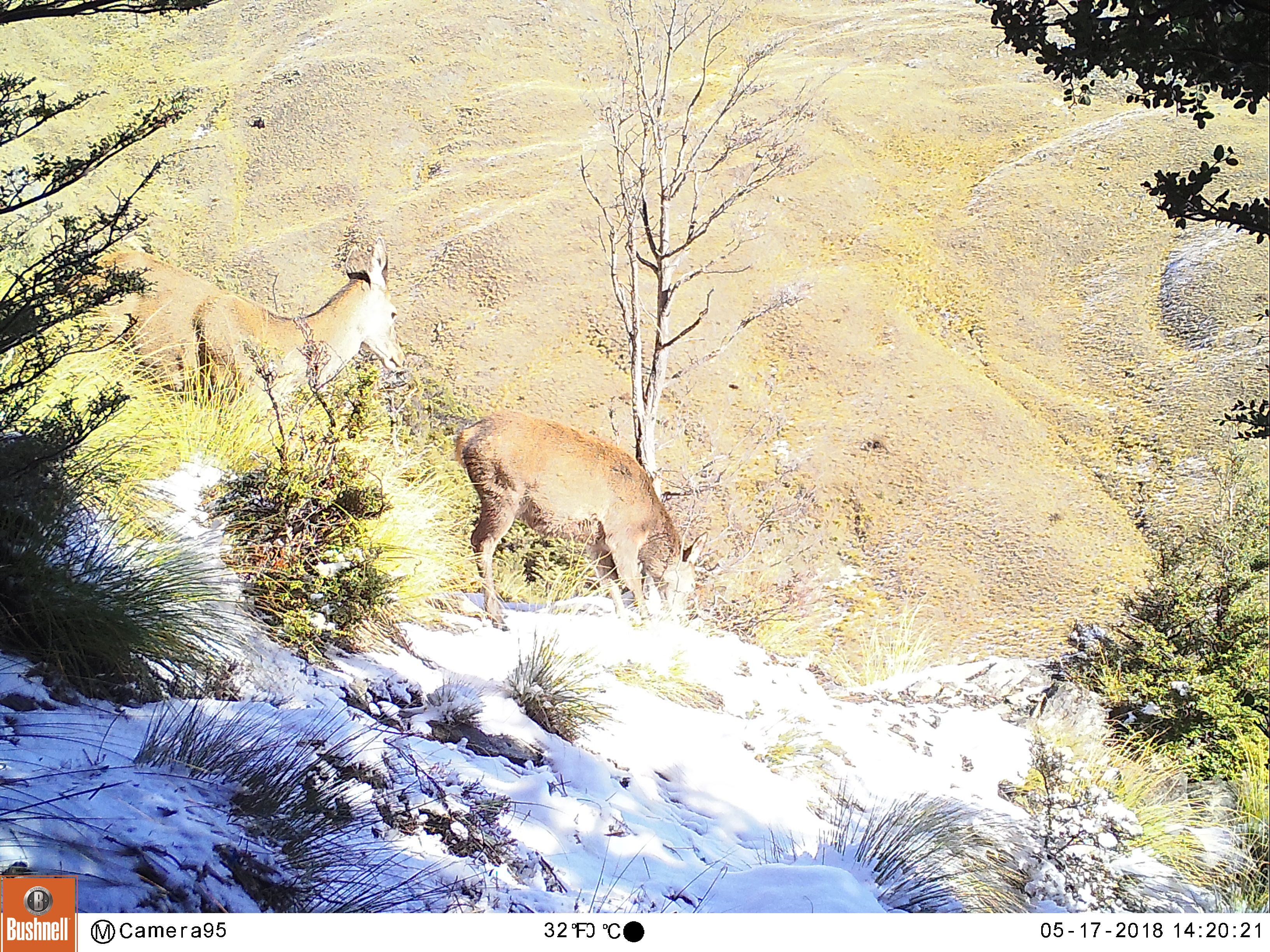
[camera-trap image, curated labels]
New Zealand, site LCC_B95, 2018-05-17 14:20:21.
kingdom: Animalia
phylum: Chordata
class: Mammalia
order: Artiodactyla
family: Cervidae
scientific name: Cervidae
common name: deer